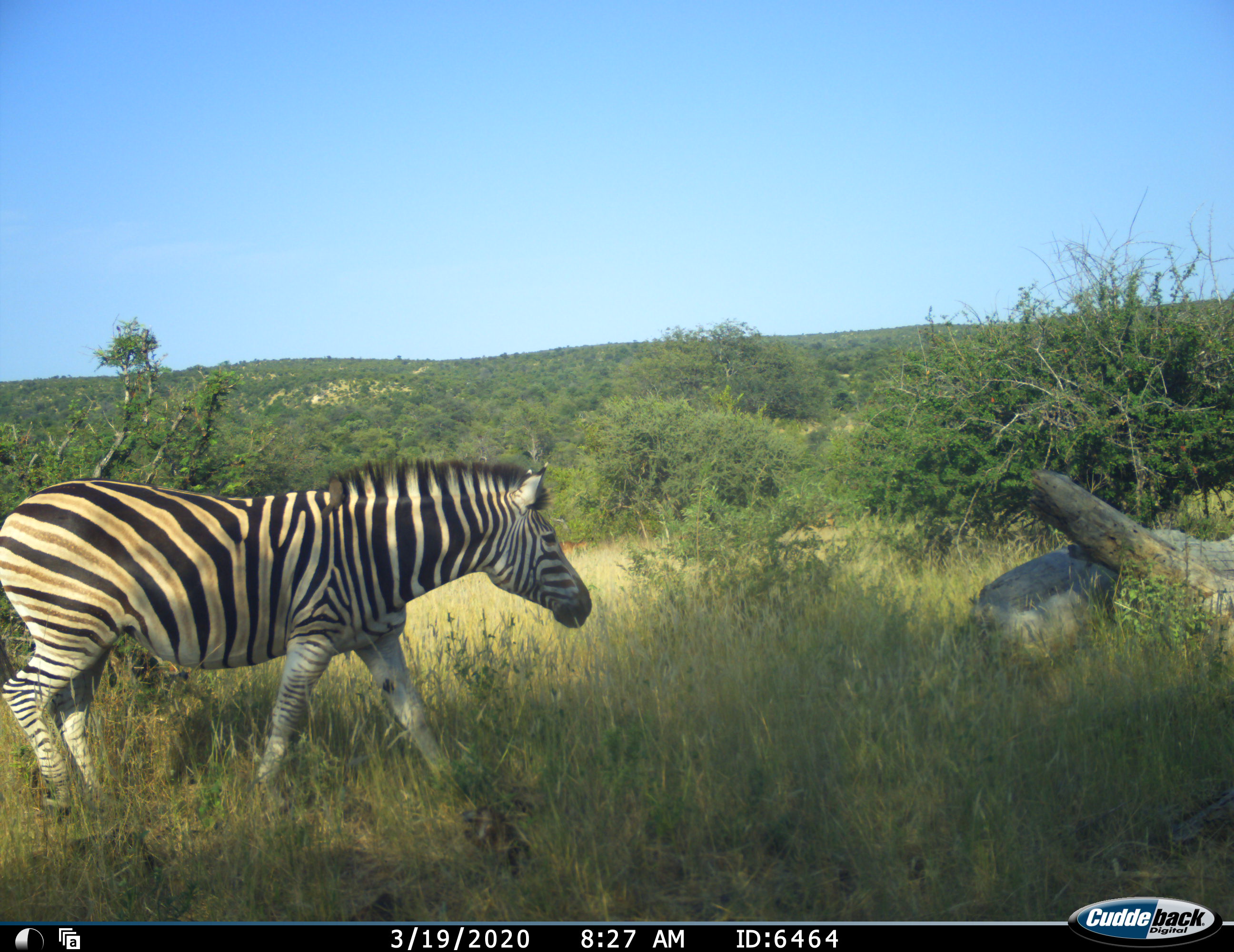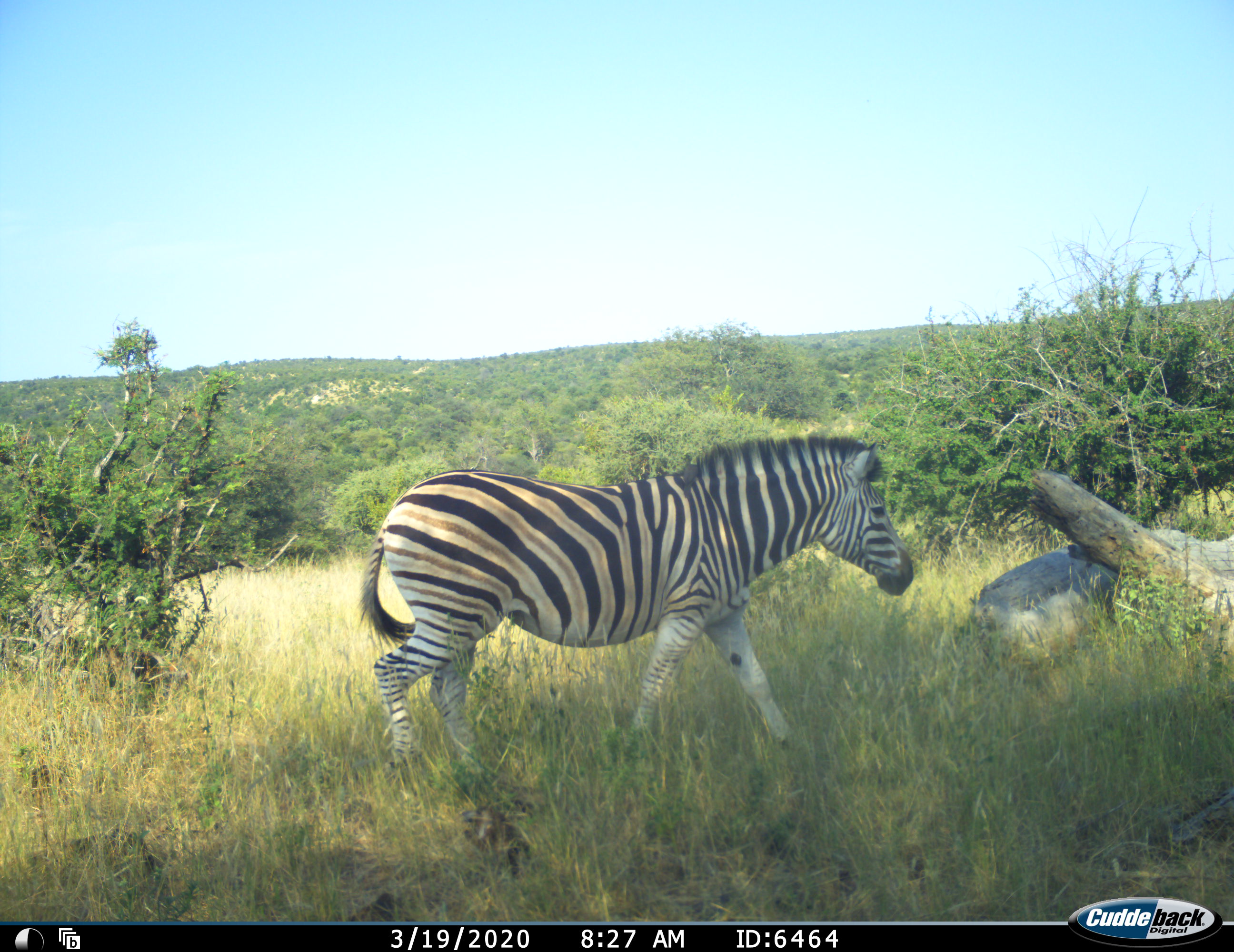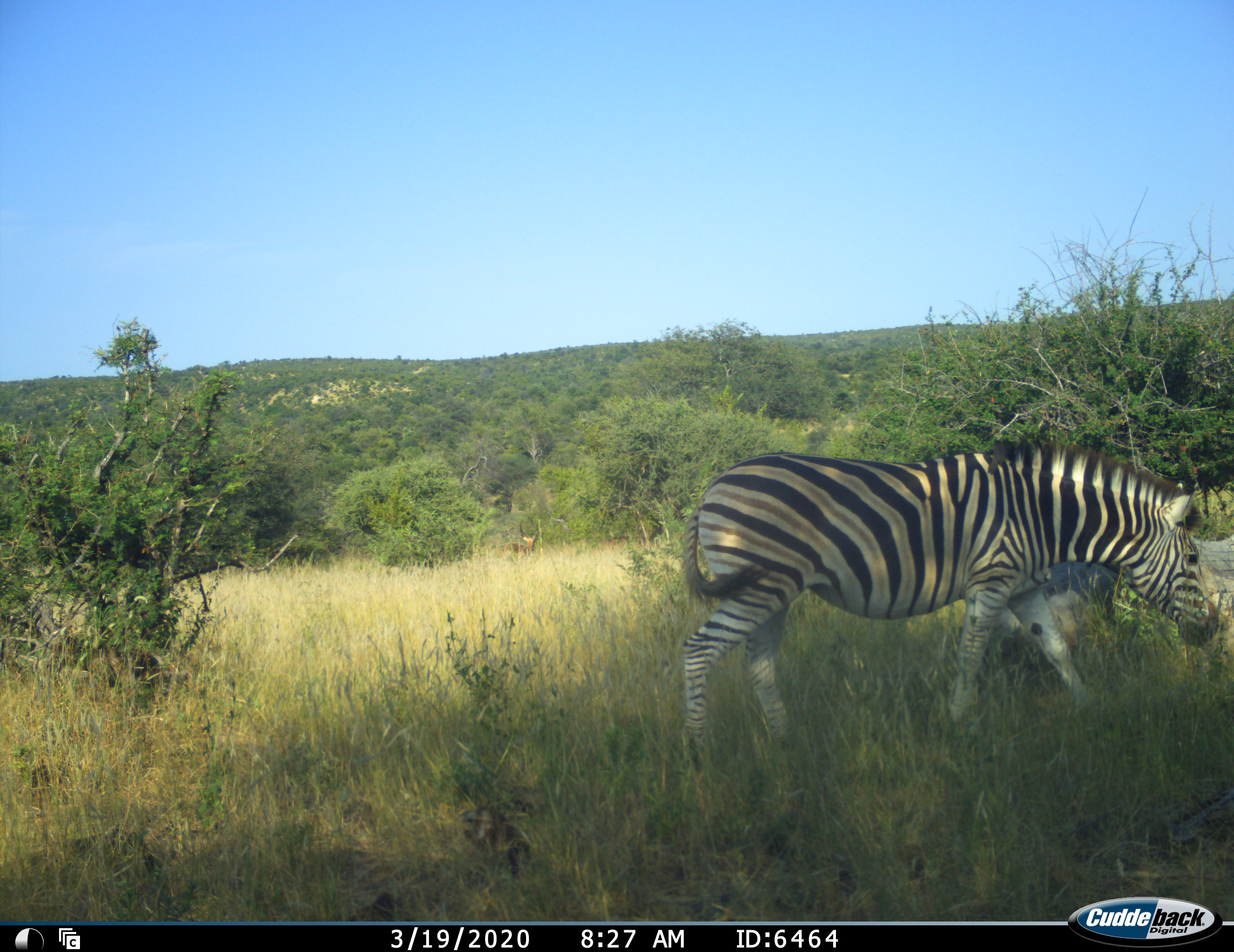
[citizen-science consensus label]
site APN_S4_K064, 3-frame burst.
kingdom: Animalia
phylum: Chordata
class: Mammalia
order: Perissodactyla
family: Equidae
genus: Equus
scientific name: Equus quagga burchellii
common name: burchell's zebra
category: zebraburchells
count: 1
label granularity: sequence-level